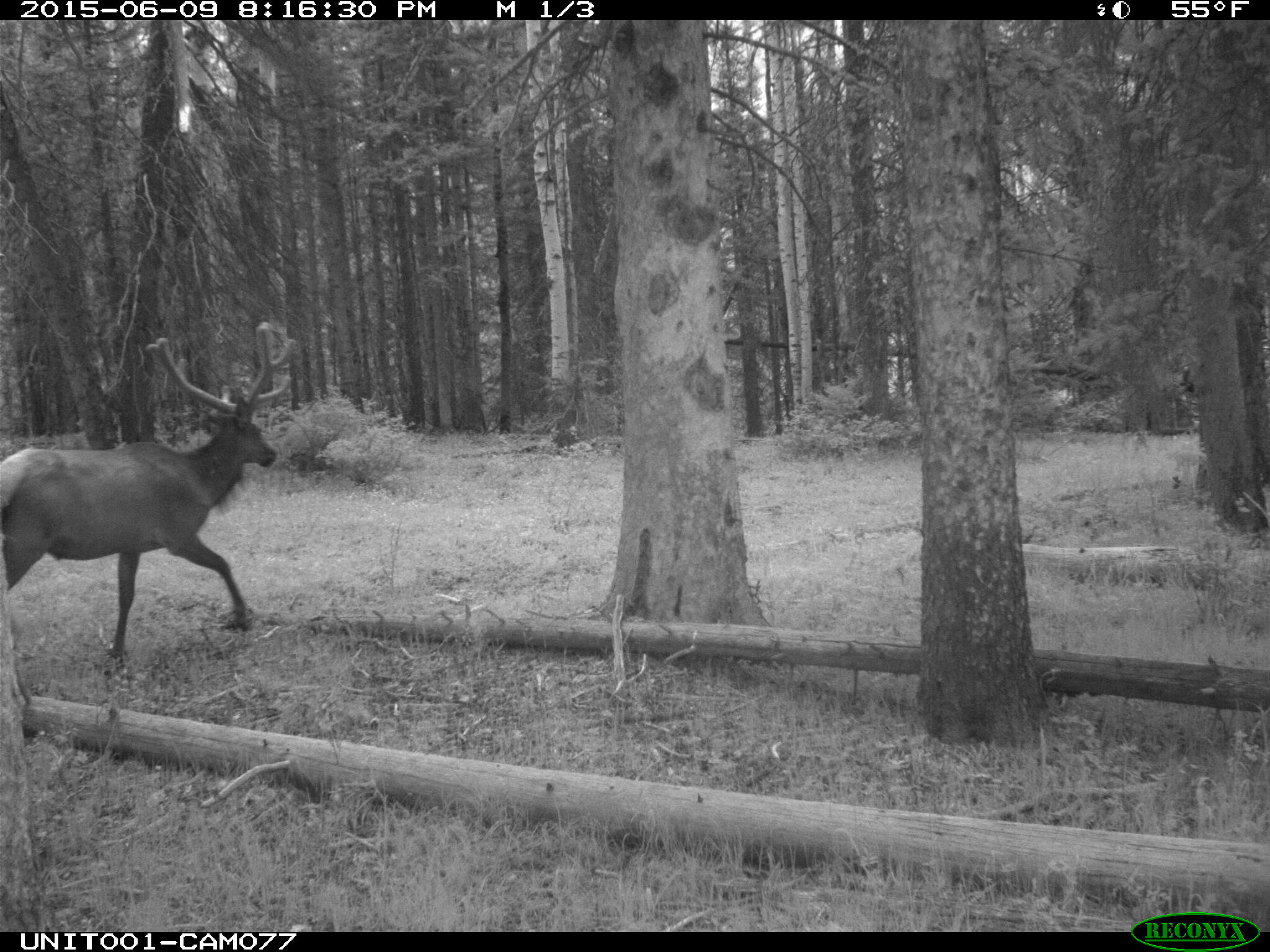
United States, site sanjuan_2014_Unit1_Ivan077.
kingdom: Animalia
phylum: Chordata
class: Mammalia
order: Artiodactyla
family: Cervidae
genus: Cervus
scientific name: Cervus elaphus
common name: red deer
Cervus elaphus (red deer).